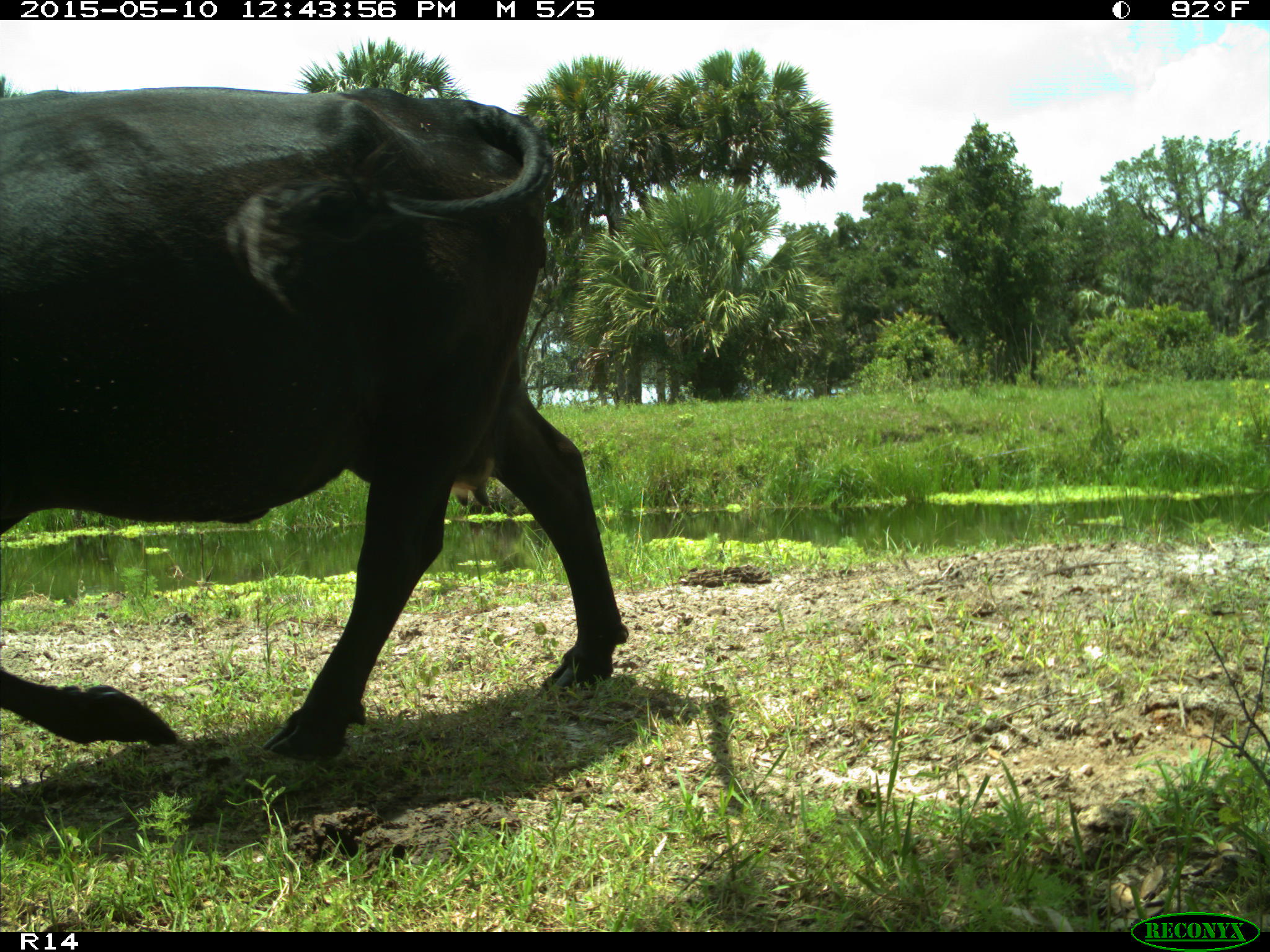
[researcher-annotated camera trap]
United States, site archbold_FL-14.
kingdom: Animalia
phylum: Chordata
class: Mammalia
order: Artiodactyla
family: Bovidae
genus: Bos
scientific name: Bos taurus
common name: domestic cow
Bos taurus (domestic cow).